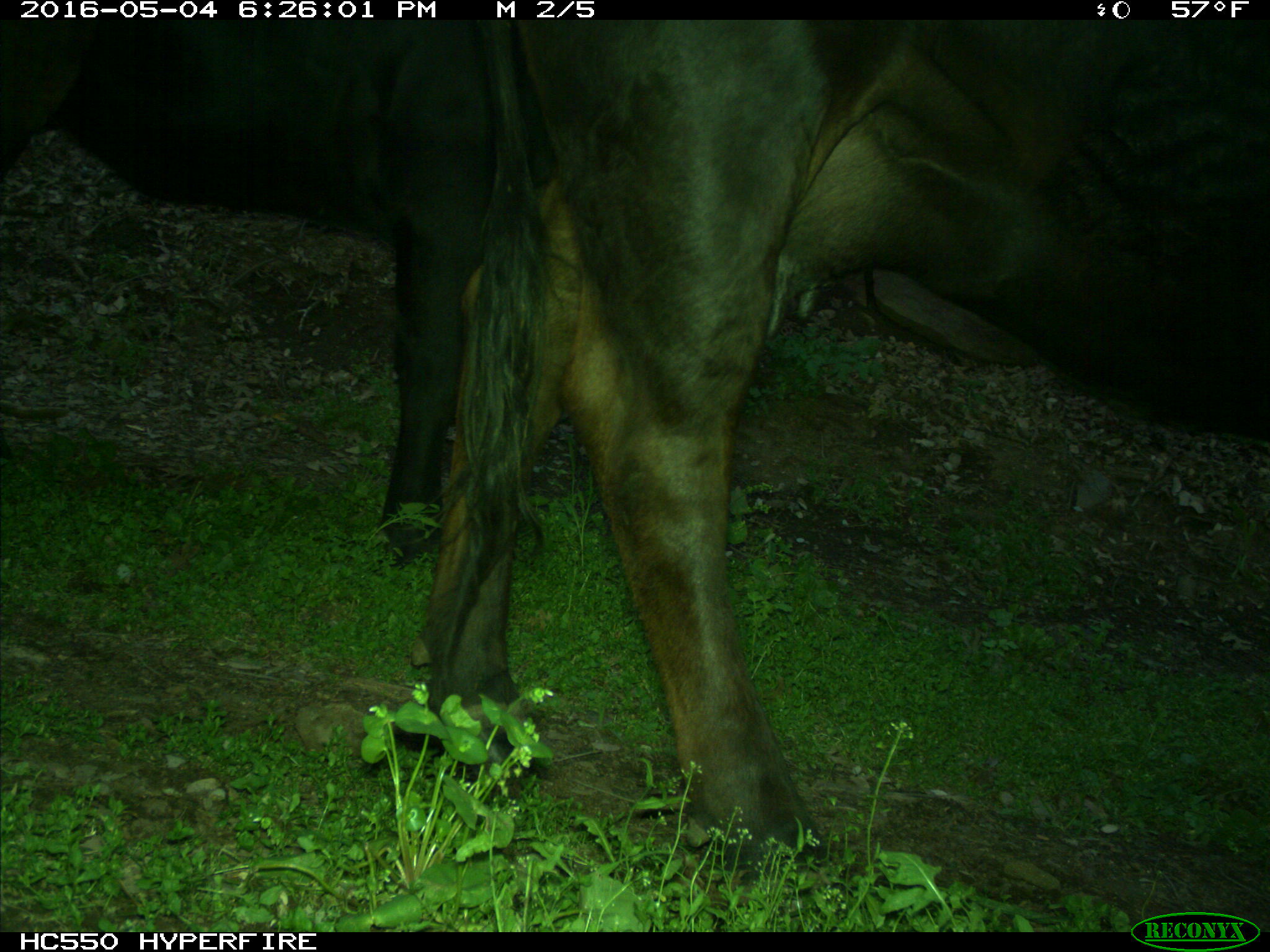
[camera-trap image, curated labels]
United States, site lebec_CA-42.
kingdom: Animalia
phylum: Chordata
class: Mammalia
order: Artiodactyla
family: Bovidae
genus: Bos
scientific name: Bos taurus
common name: domestic cow